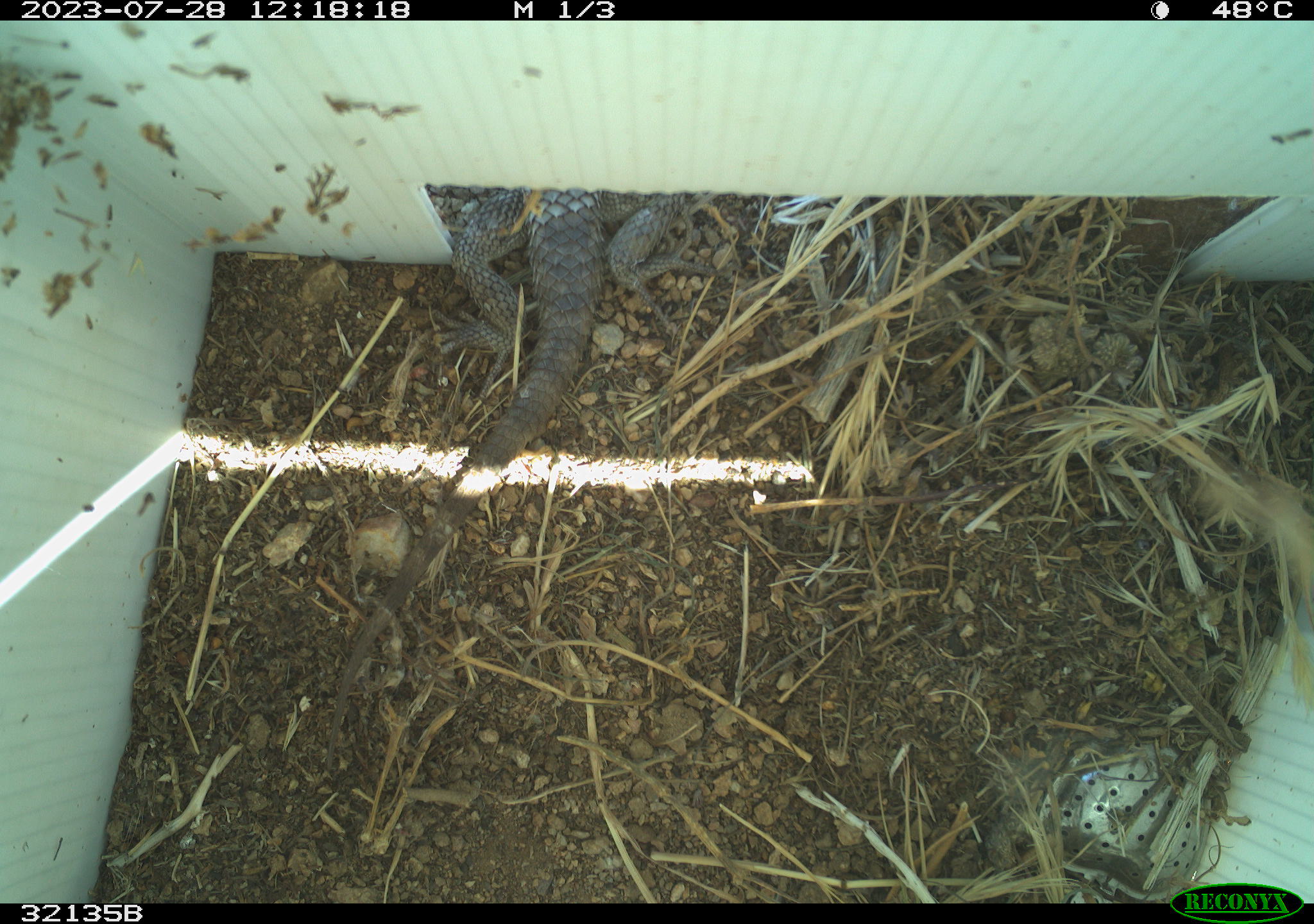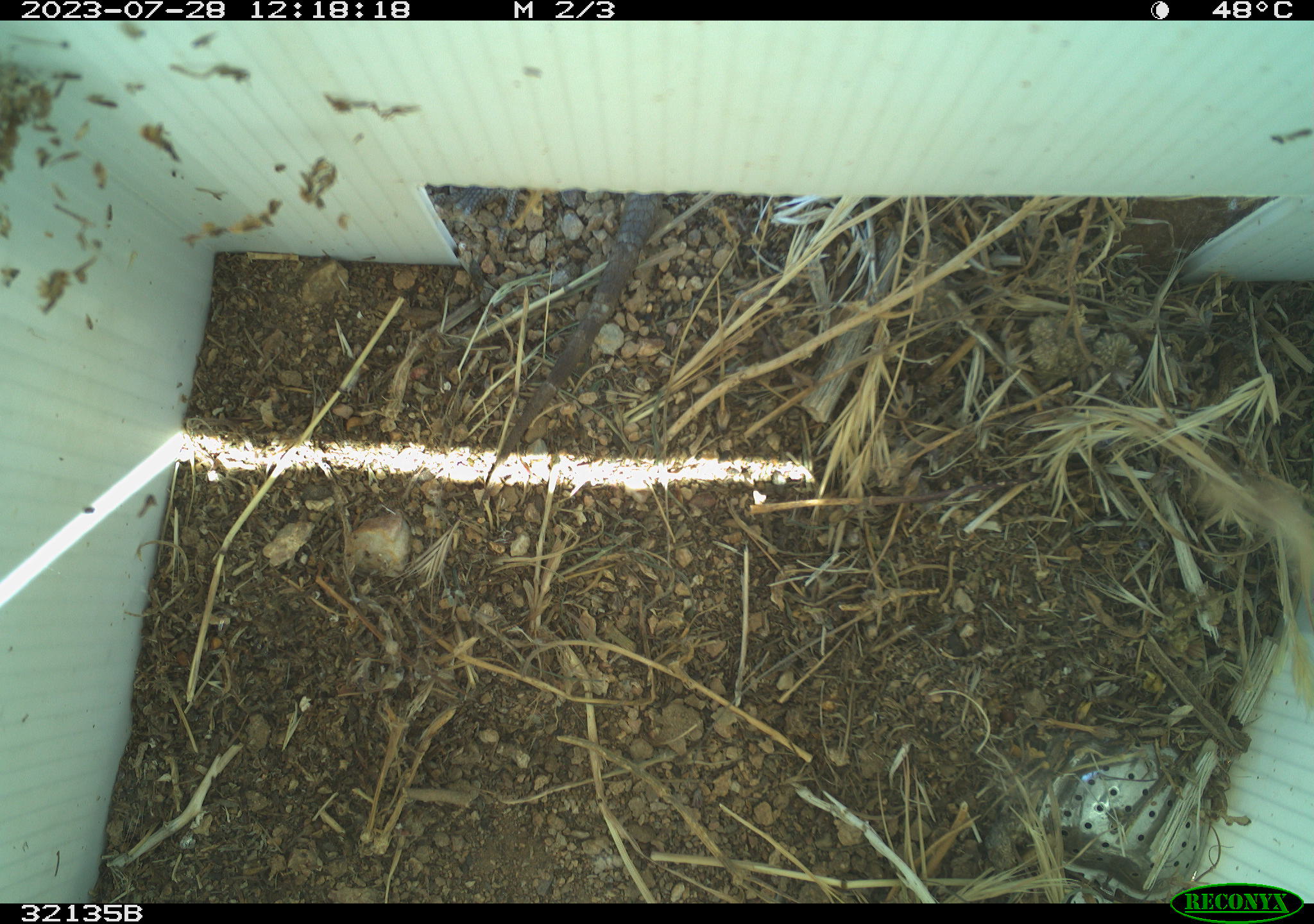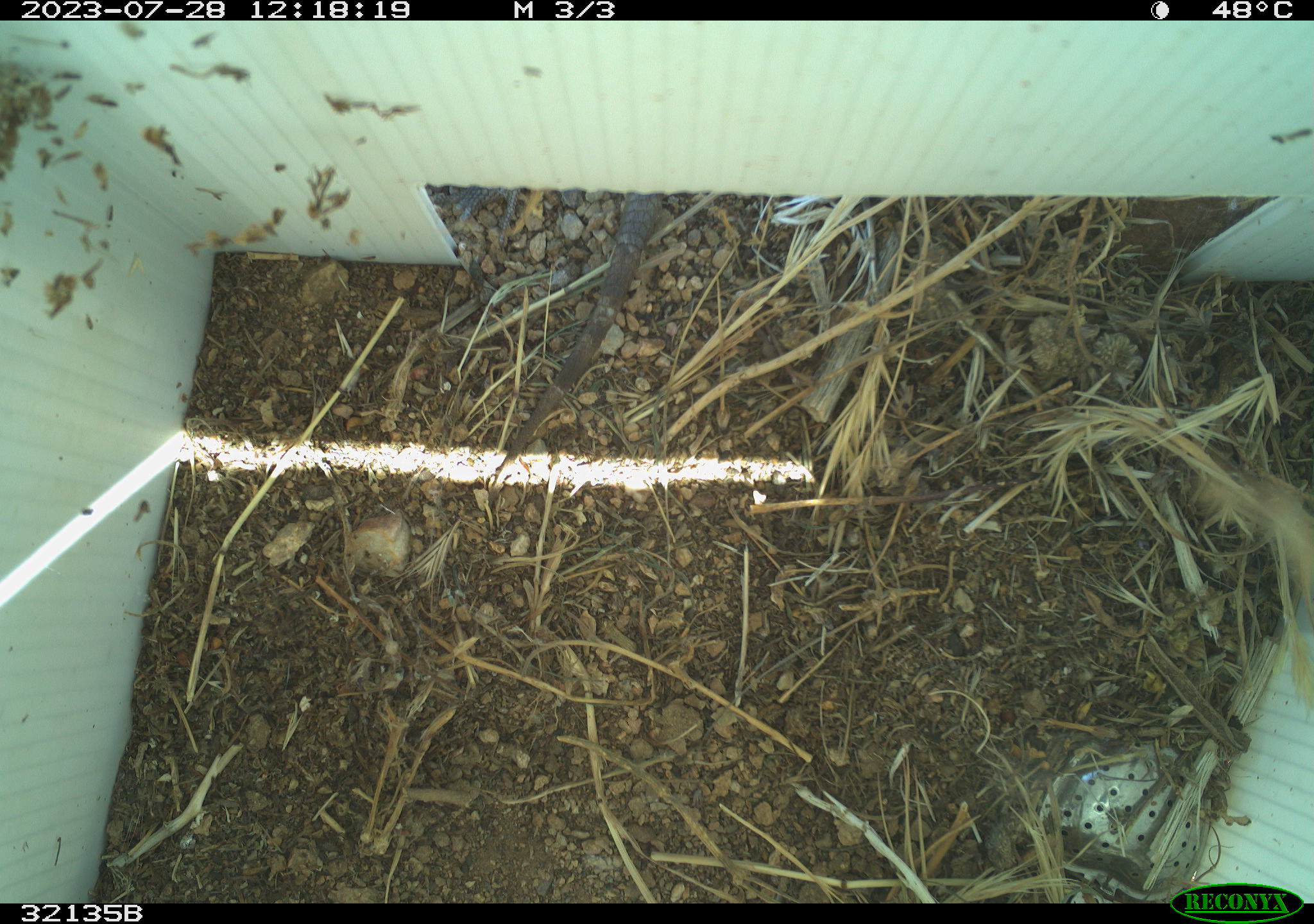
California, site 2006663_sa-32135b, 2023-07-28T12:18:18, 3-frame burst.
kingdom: Animalia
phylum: Chordata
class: Reptilia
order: Squamata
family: Phrynosomatidae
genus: Sceloporus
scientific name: Sceloporus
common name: spiny lizards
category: sceloporus species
Sceloporus species (spiny lizards) (Sceloporus).